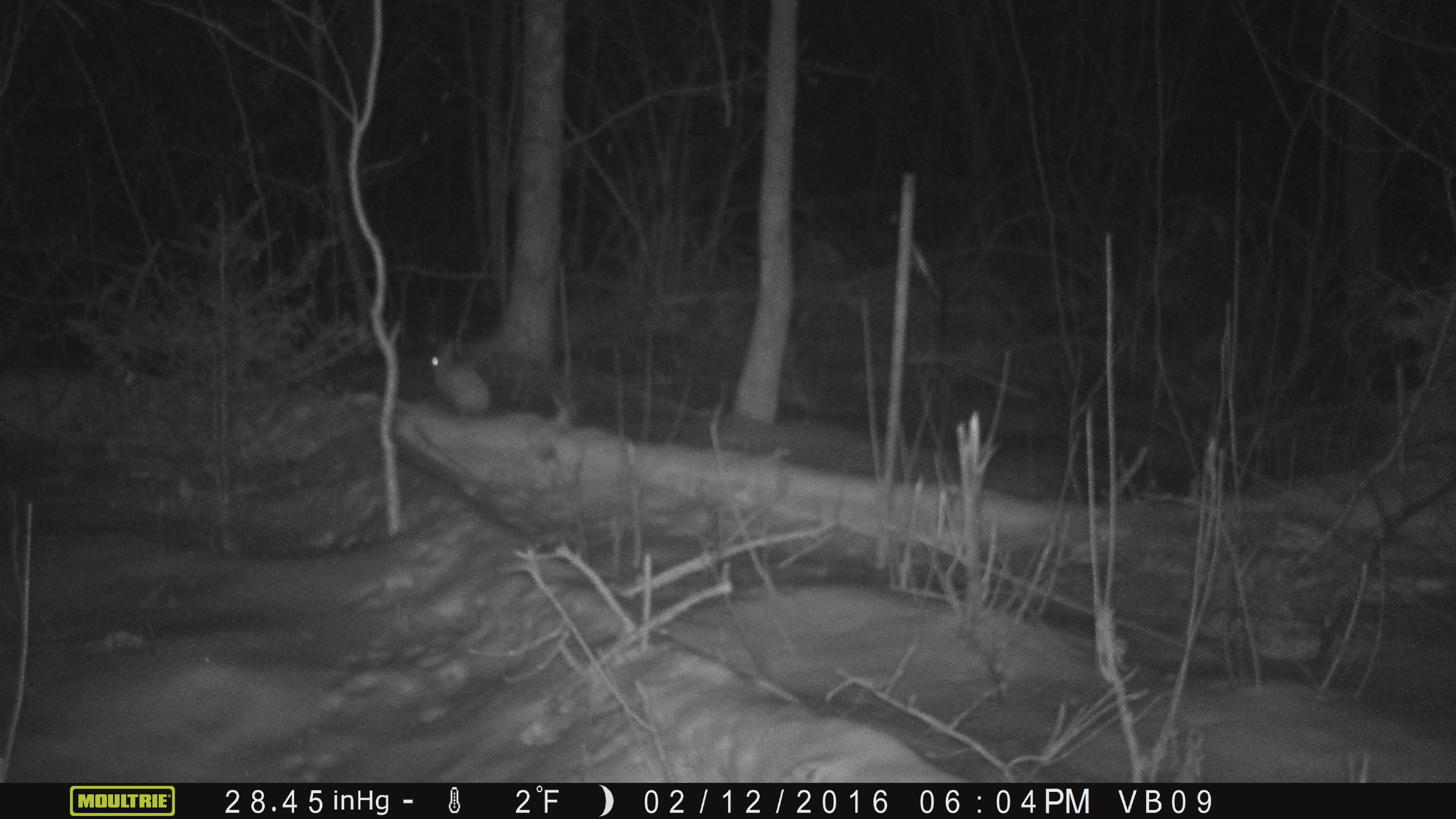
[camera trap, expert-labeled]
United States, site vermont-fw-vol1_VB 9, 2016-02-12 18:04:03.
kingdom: Animalia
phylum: Chordata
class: Mammalia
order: Lagomorpha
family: Leporidae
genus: Lepus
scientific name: Lepus americanus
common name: snowshoe hare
Snowshoe hare (Lepus americanus).